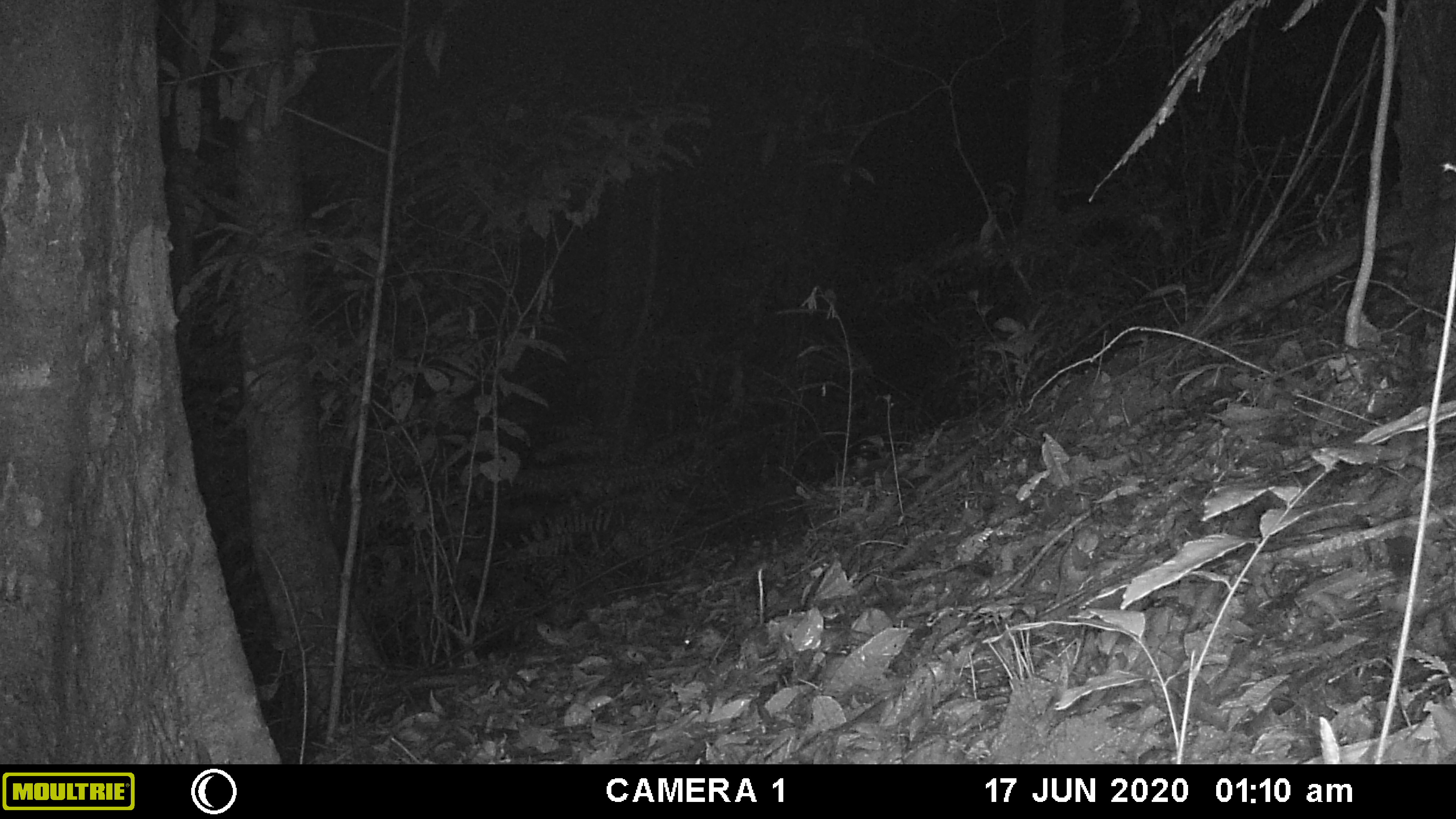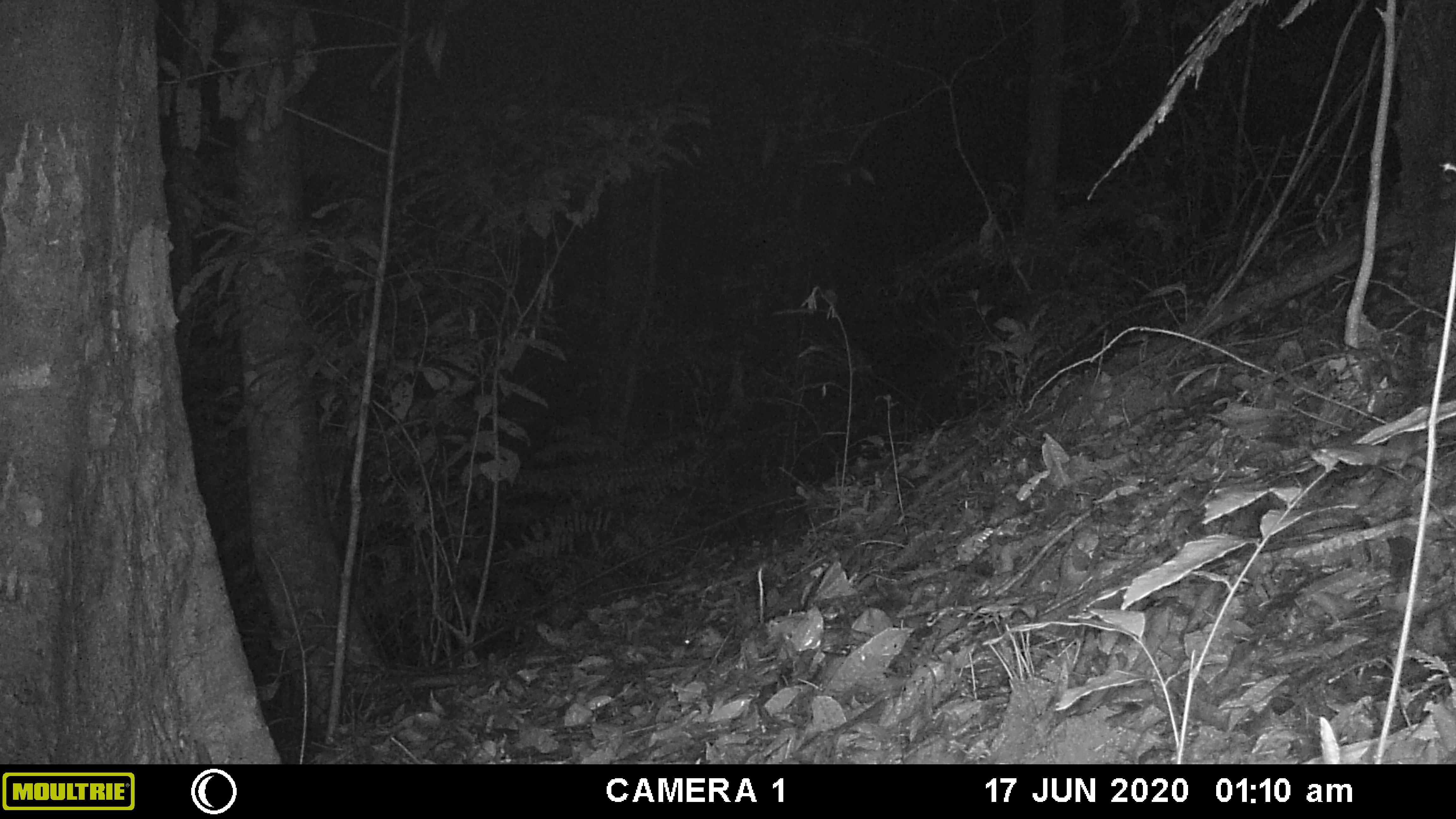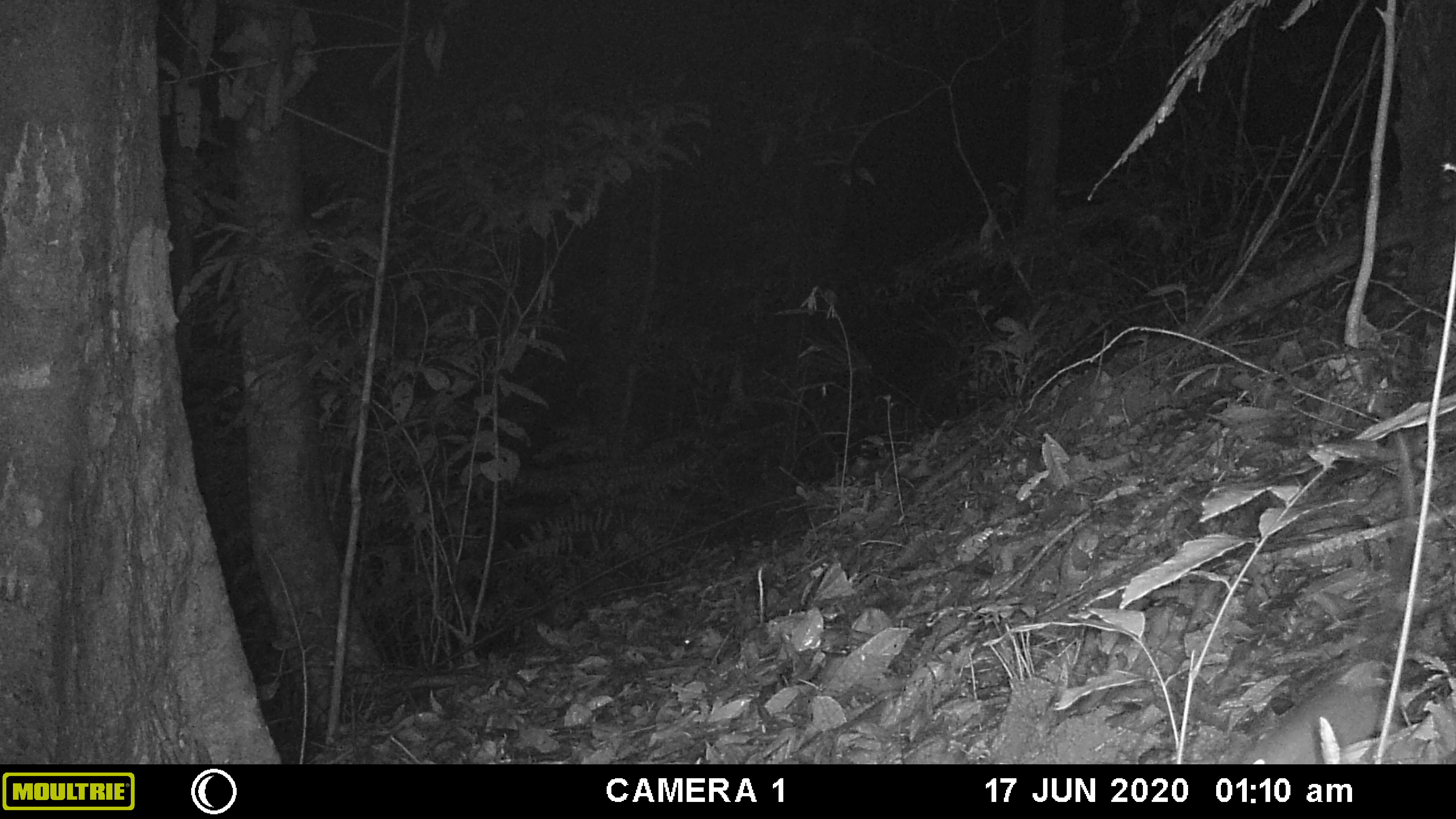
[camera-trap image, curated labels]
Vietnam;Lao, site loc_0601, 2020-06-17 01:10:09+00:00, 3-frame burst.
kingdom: Animalia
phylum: Chordata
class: Mammalia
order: Rodentia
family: Muridae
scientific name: Muridae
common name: old-world mice and rats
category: unidentified murid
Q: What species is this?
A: Unidentified murid (old-world mice and rats) (Muridae).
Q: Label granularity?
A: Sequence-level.